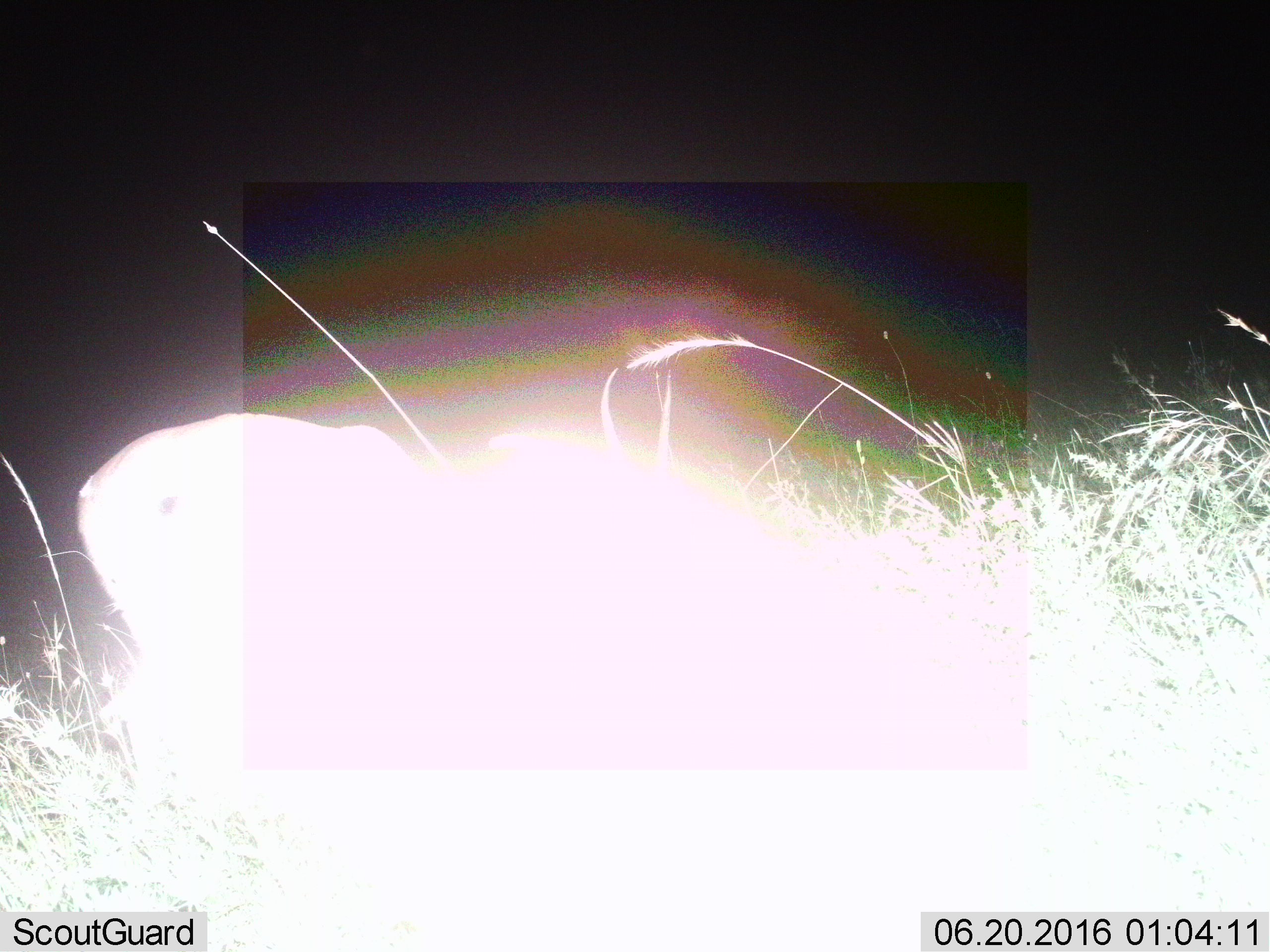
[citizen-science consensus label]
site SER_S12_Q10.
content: unidentified animal